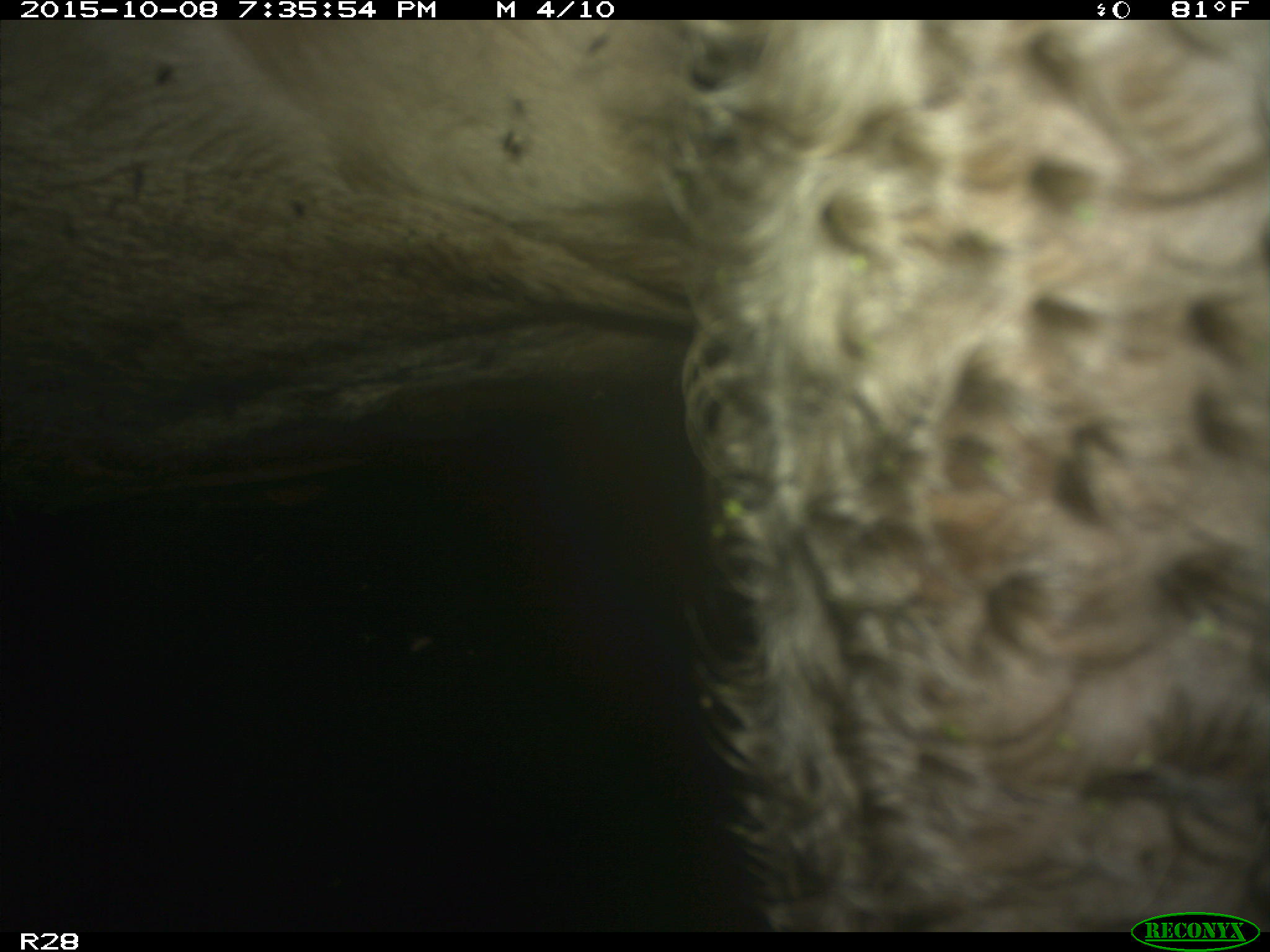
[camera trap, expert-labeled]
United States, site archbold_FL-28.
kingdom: Animalia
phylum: Chordata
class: Mammalia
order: Artiodactyla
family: Bovidae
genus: Bos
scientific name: Bos taurus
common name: domestic cow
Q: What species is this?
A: Bos taurus (domestic cow).